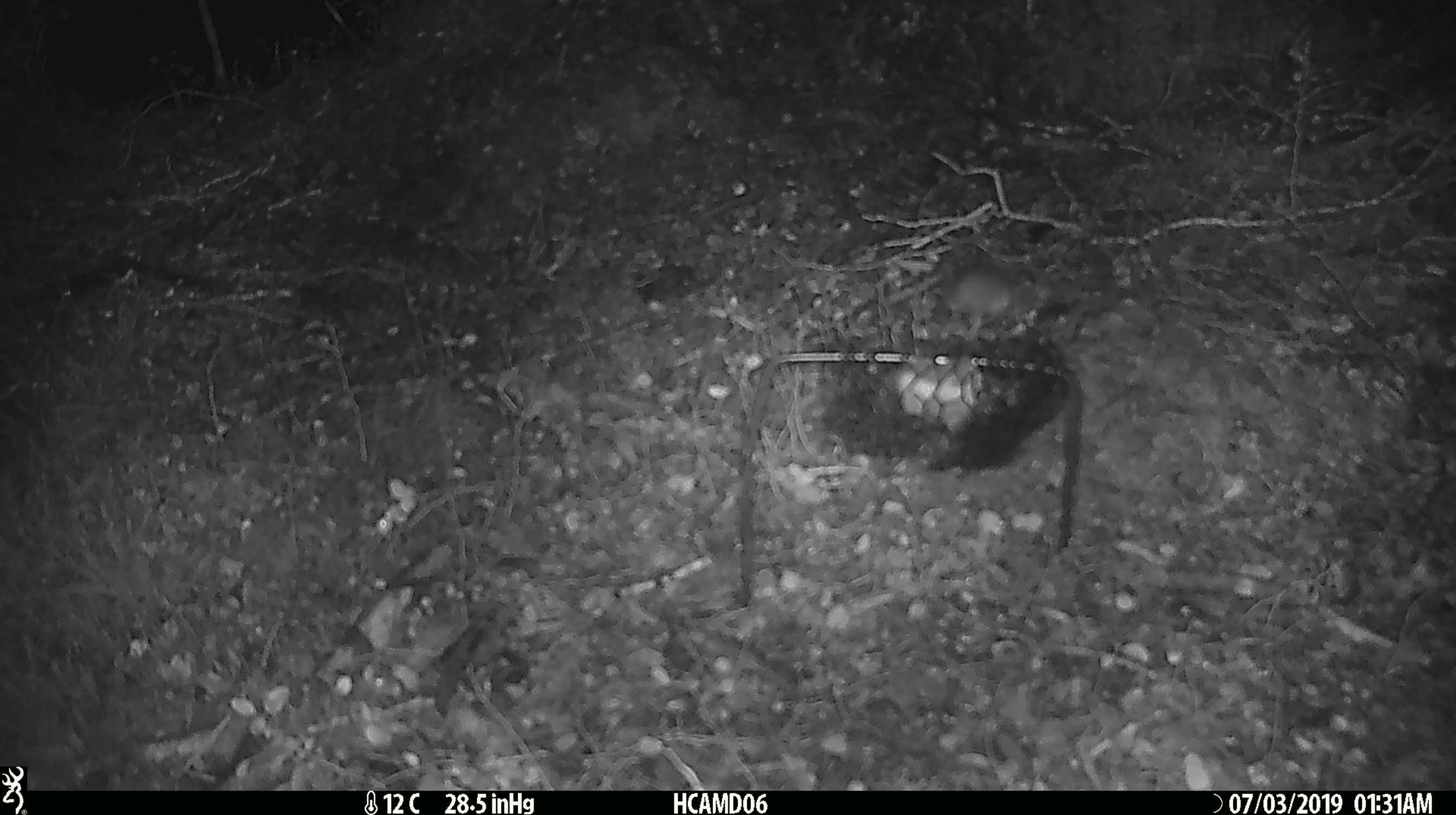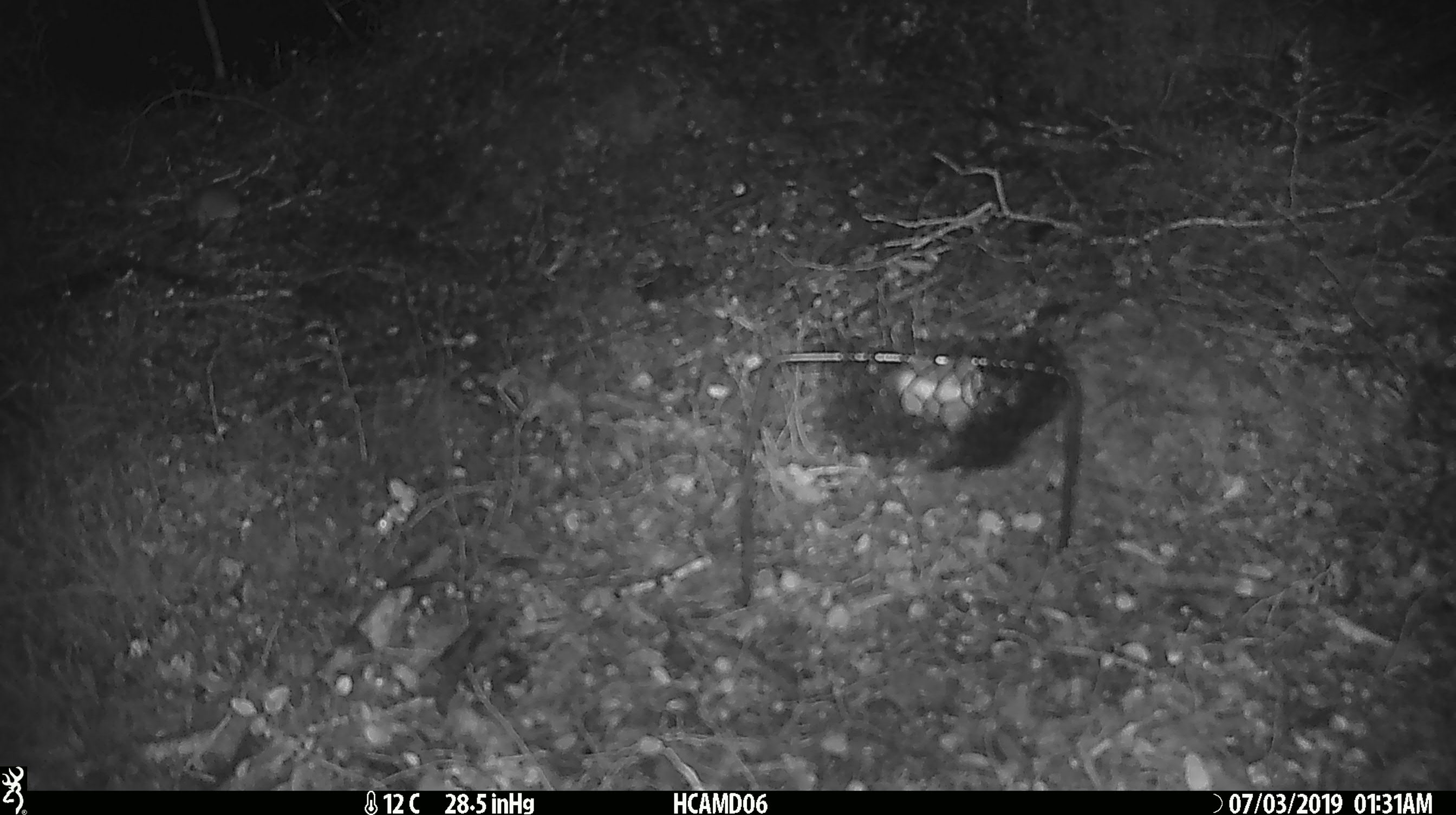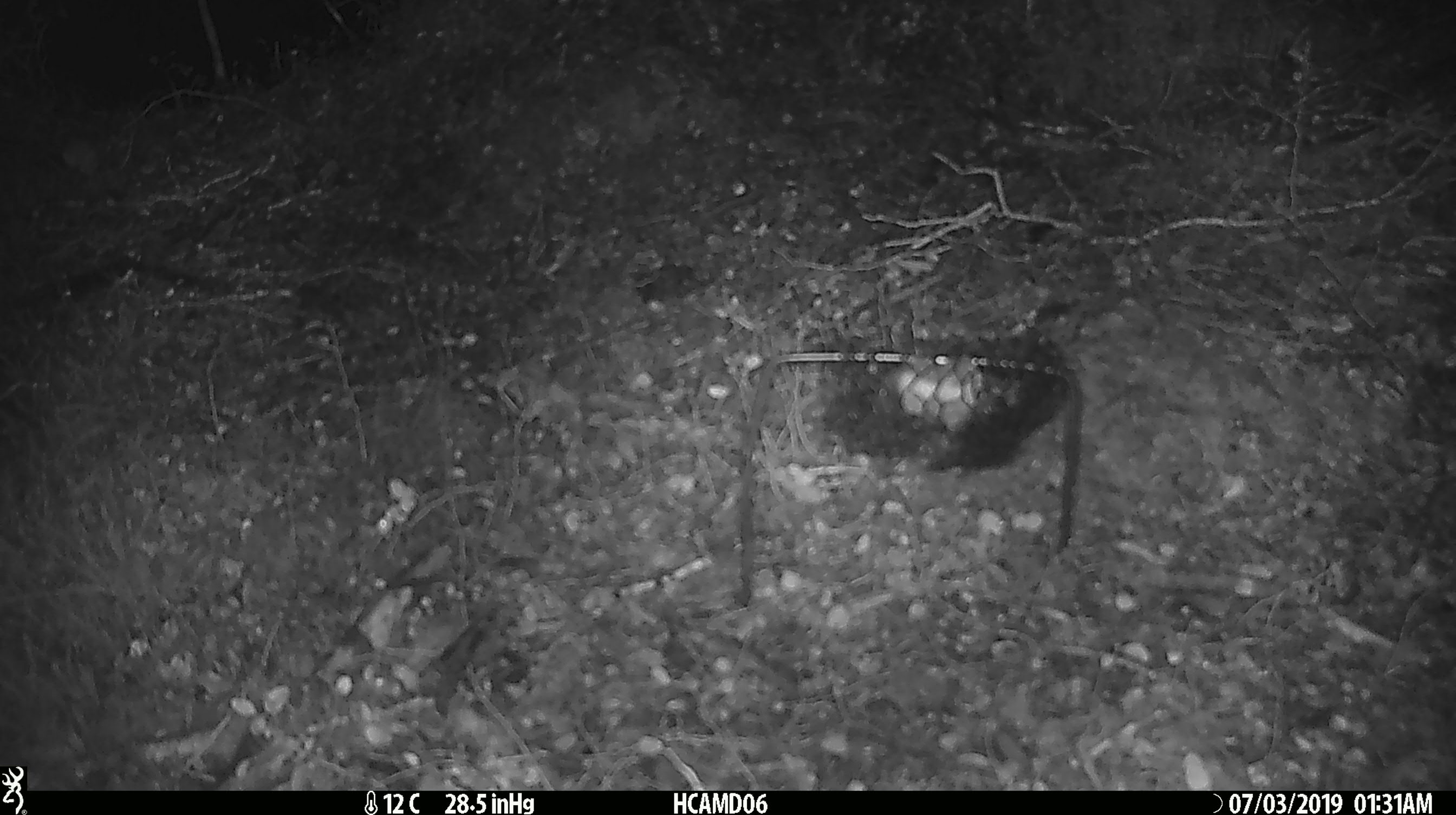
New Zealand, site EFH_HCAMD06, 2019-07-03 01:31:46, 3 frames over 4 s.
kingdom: Animalia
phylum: Chordata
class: Mammalia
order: Rodentia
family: Muridae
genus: Mus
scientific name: Mus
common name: mouse